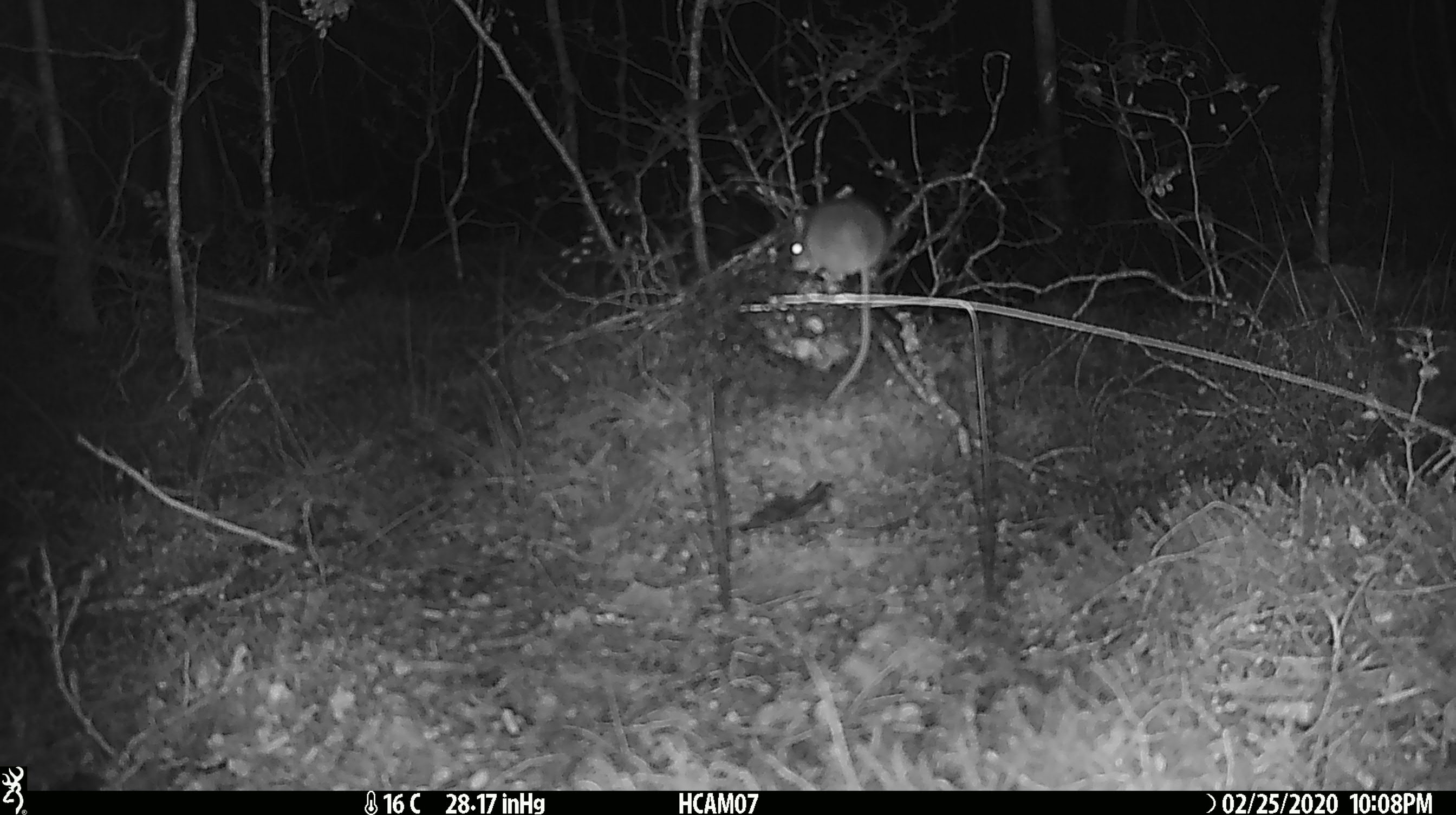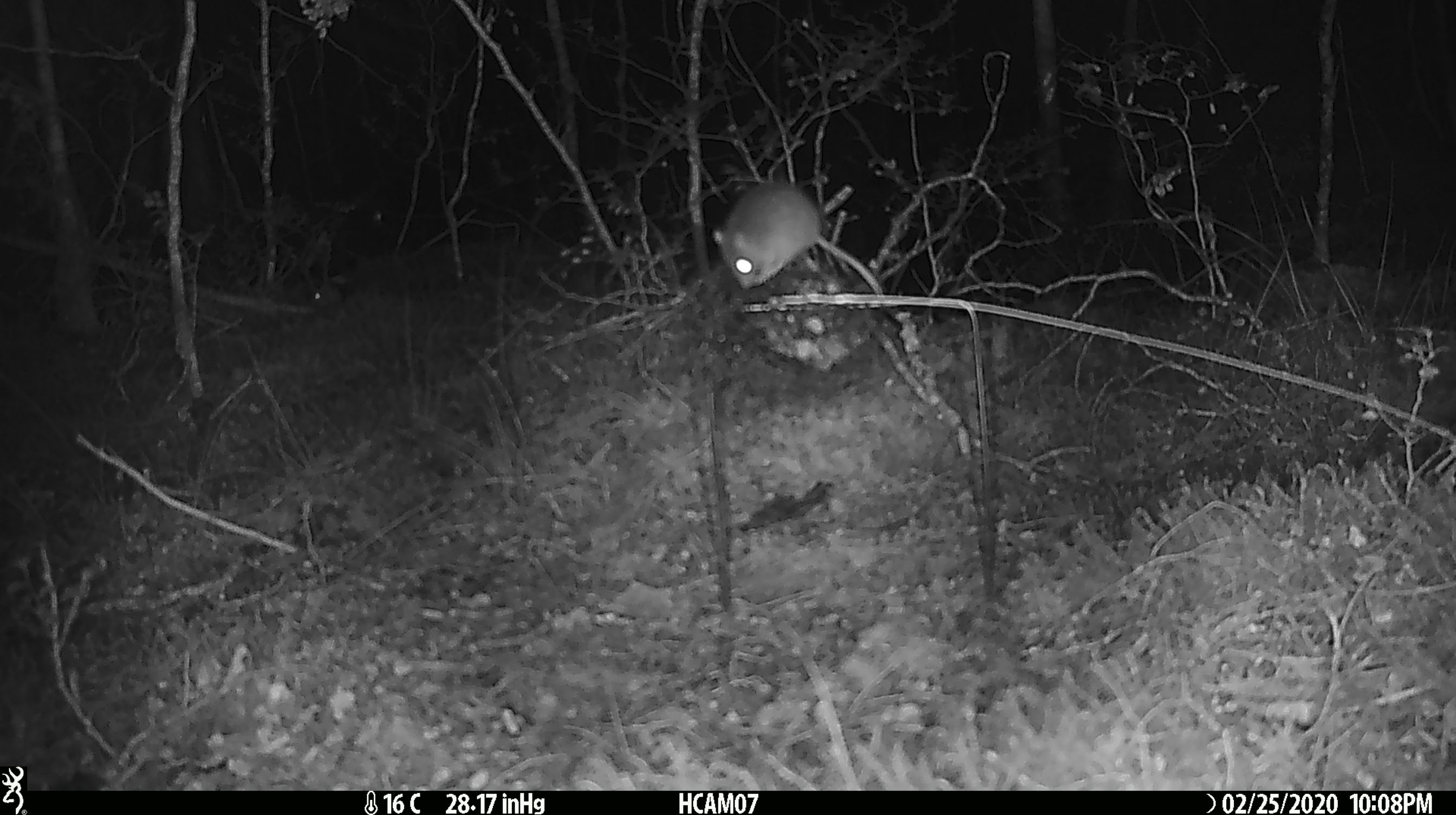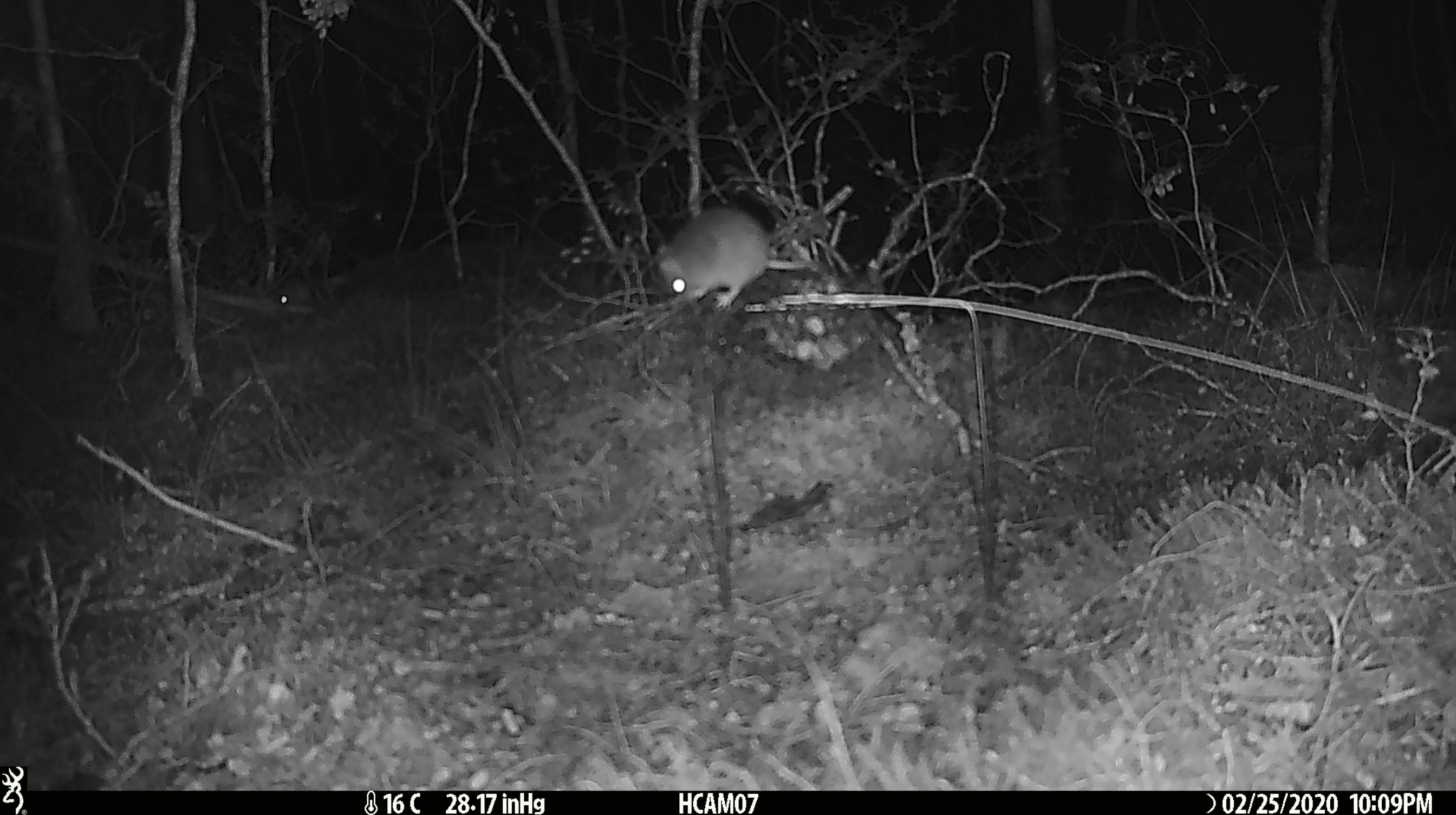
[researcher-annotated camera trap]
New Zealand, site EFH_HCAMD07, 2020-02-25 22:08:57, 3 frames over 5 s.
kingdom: Animalia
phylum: Chordata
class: Mammalia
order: Rodentia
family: Muridae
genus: Mus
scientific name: Mus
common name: mouse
Mouse (Mus).